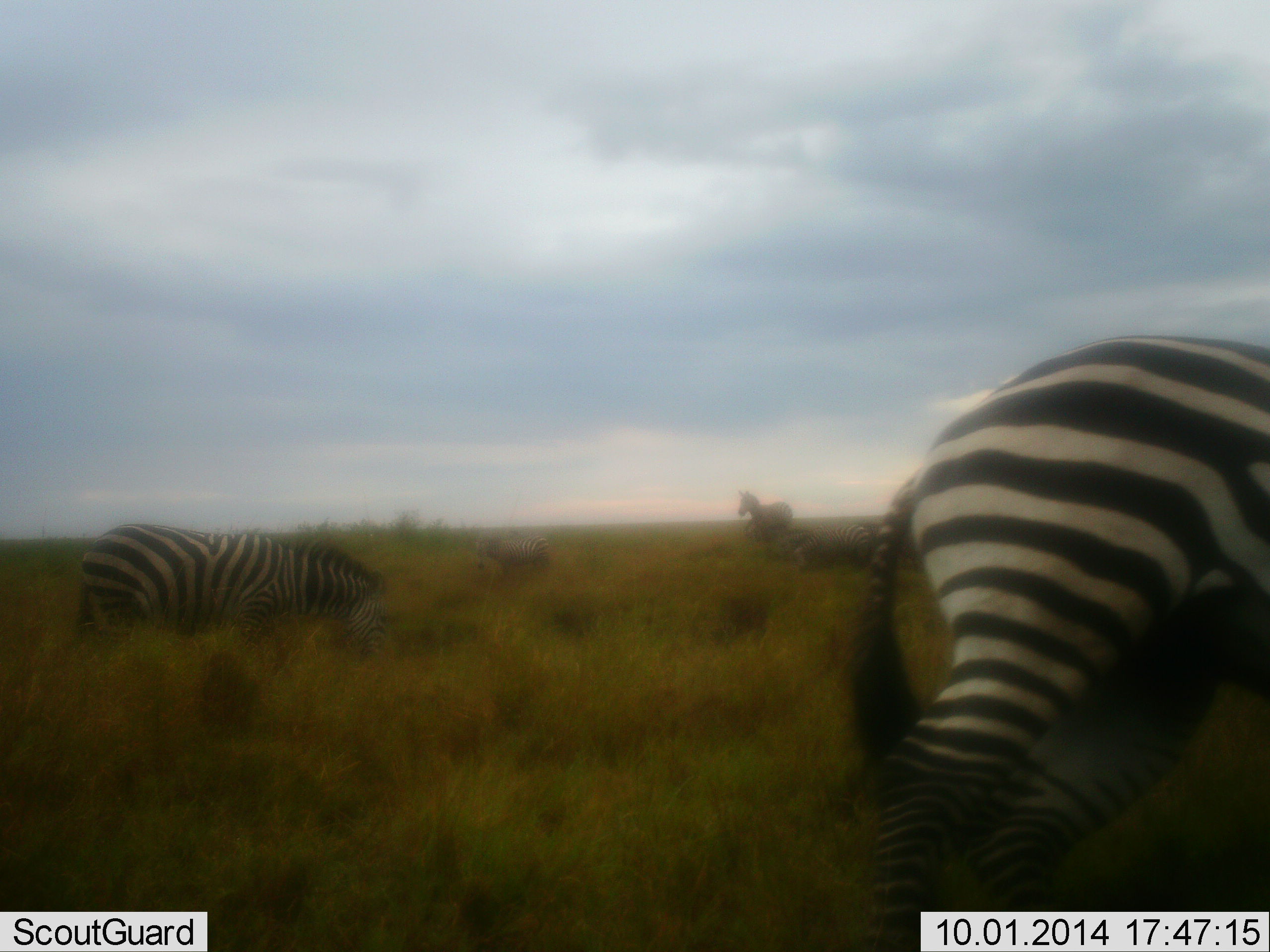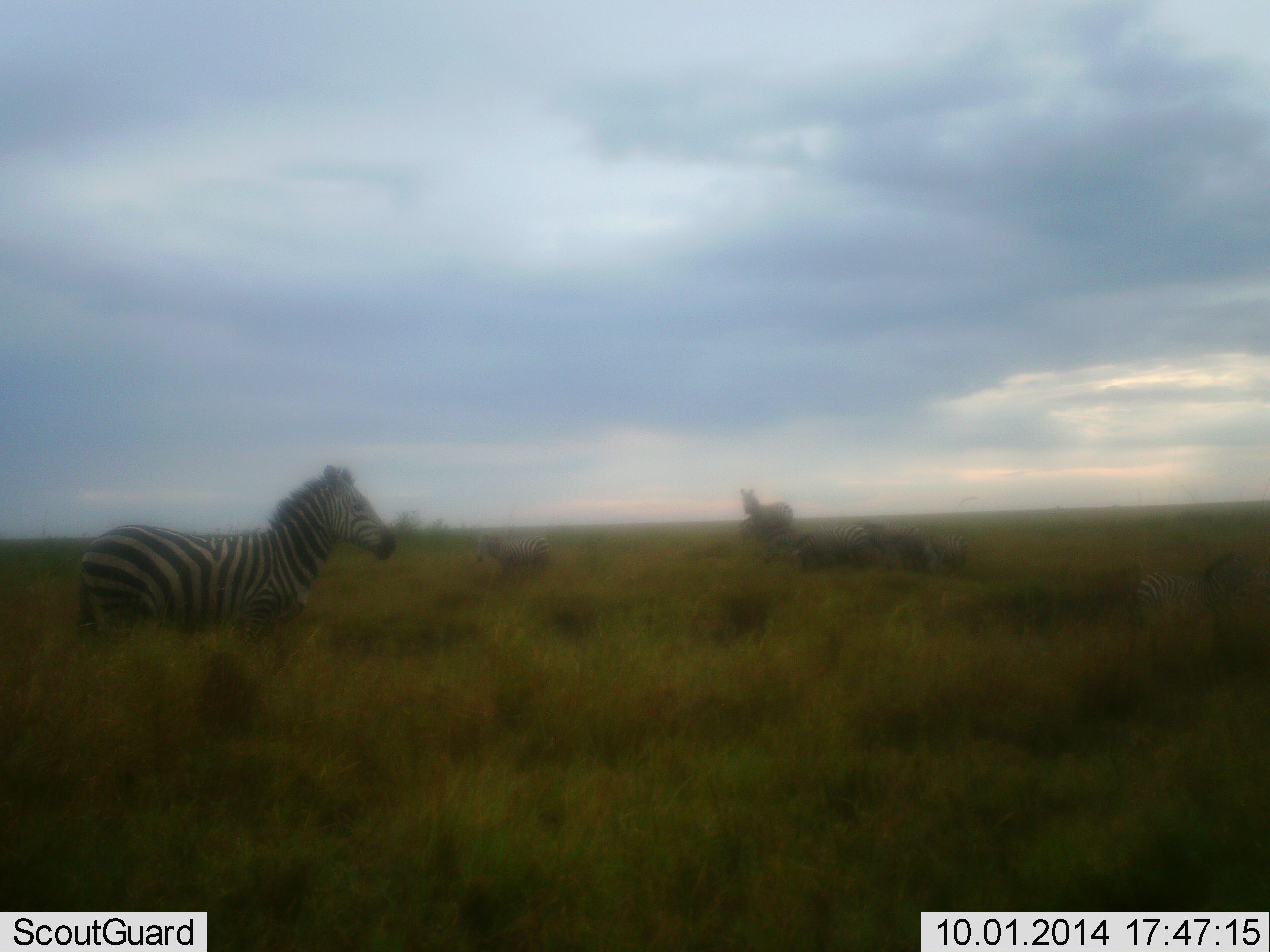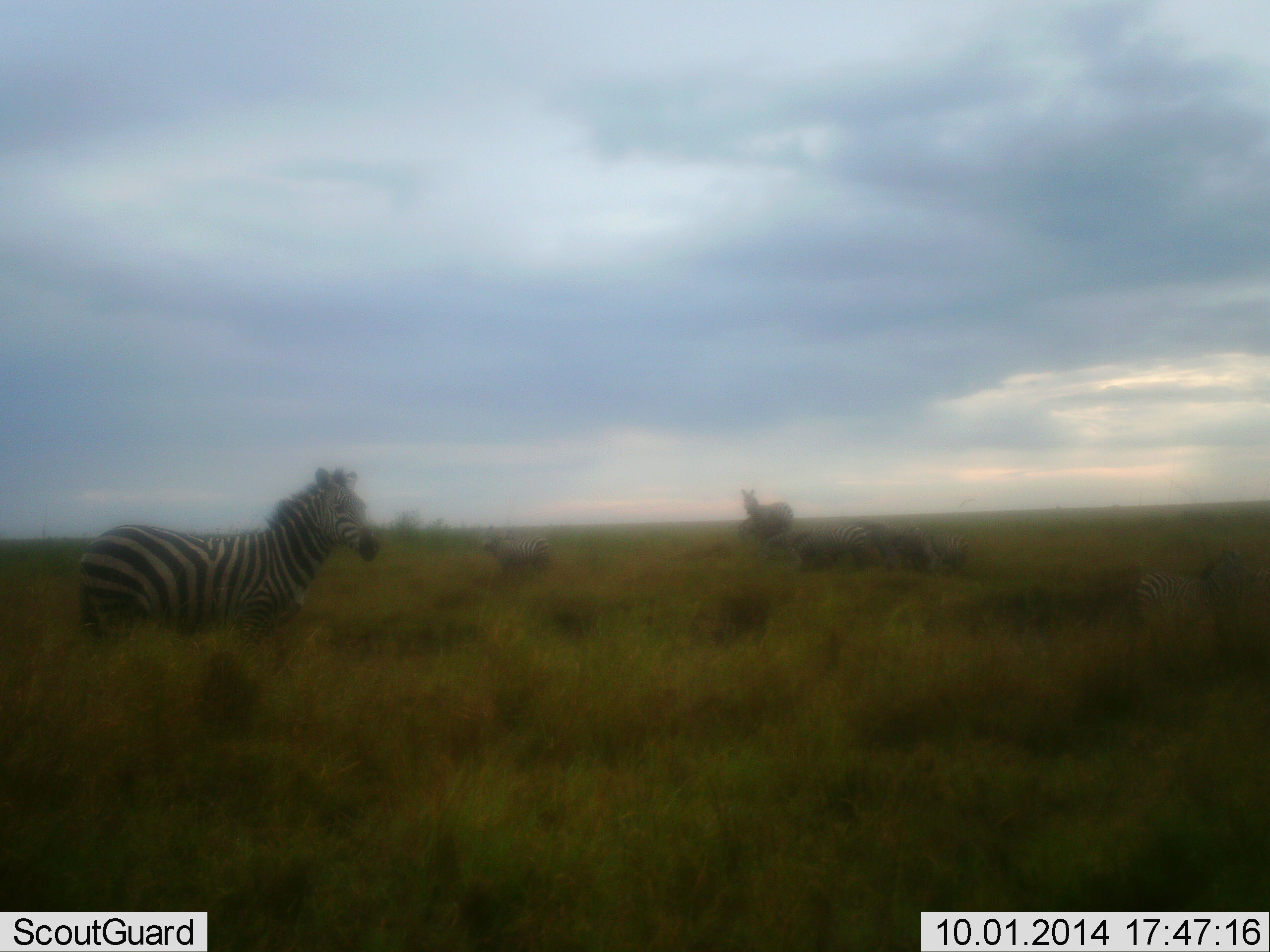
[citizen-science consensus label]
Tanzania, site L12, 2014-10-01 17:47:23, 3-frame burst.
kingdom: Animalia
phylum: Chordata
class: Mammalia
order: Perissodactyla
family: Equidae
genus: Equus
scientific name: Equus quagga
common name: plains zebra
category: zebra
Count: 8.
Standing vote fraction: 90%.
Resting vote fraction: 40%.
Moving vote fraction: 70%.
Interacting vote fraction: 10%.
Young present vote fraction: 10%.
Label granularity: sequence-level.